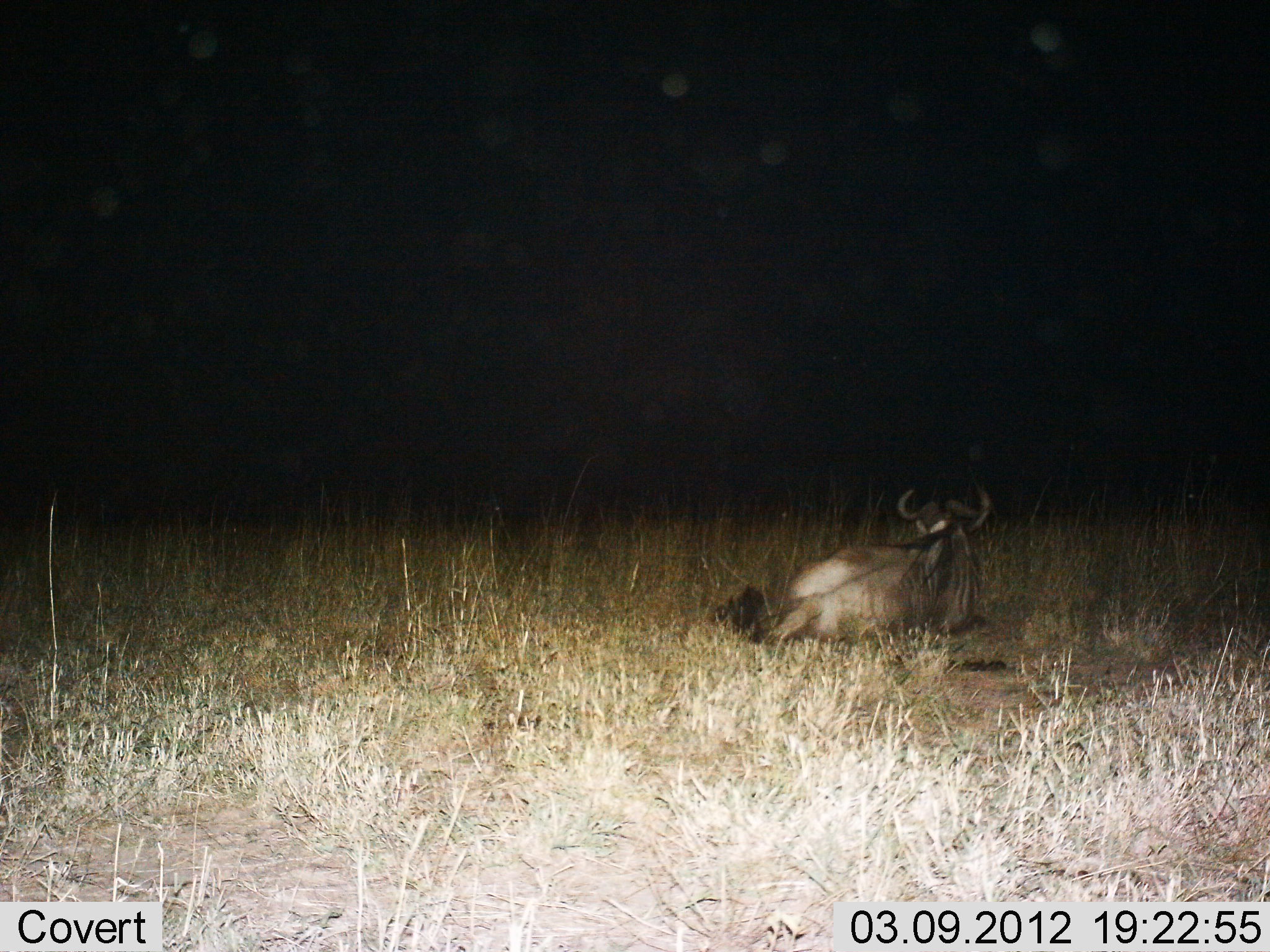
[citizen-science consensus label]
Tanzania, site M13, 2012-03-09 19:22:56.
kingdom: Animalia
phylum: Chordata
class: Mammalia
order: Artiodactyla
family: Bovidae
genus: Connochaetes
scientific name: Connochaetes taurinus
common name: blue wildebeest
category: wildebeest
Wildebeest (blue wildebeest) (Connochaetes taurinus), count 1. Behavior (volunteer vote fractions): standing 0%, resting 100%, moving 0%, interacting 0%. Young present (vote fraction): 0%. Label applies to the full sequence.